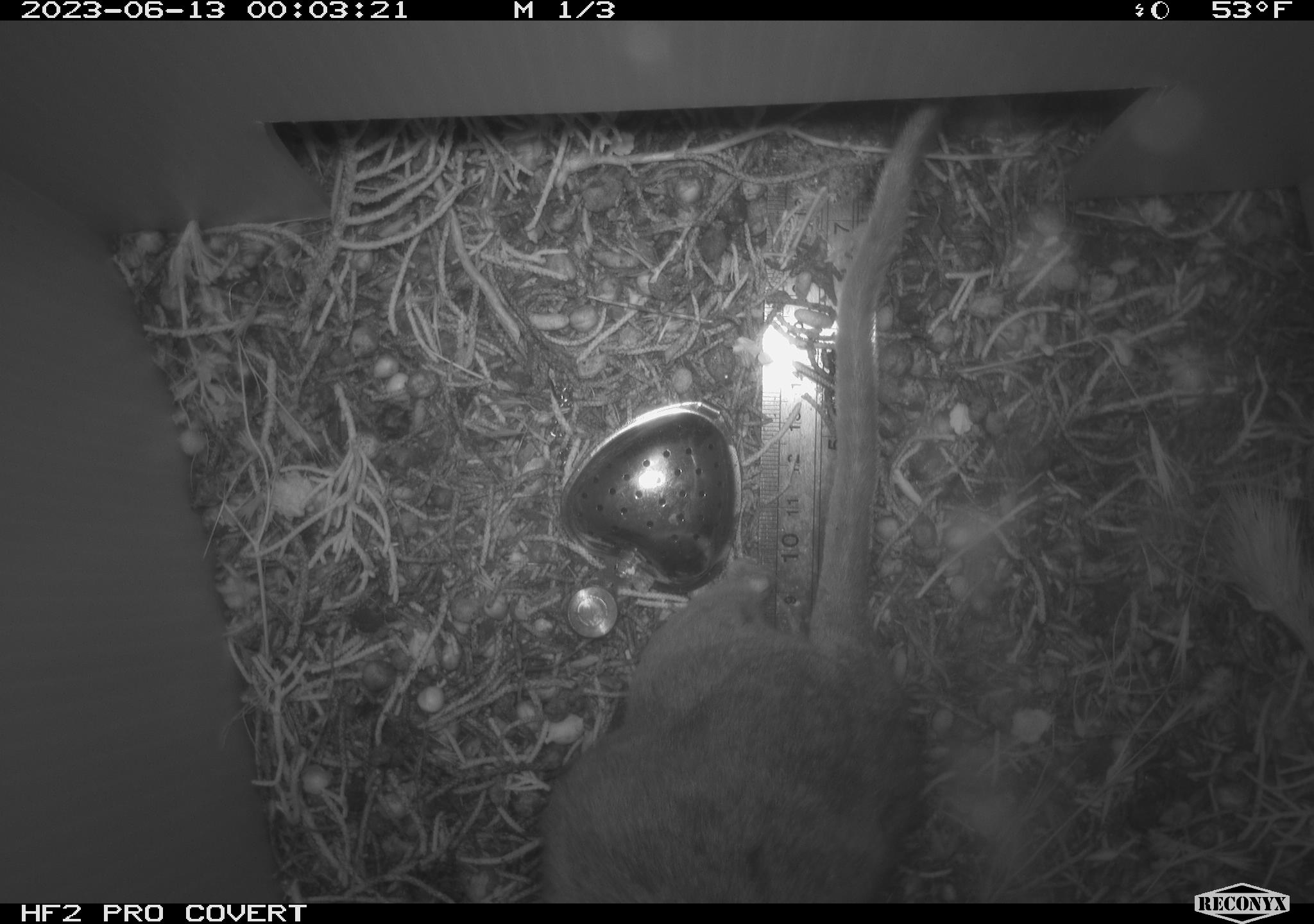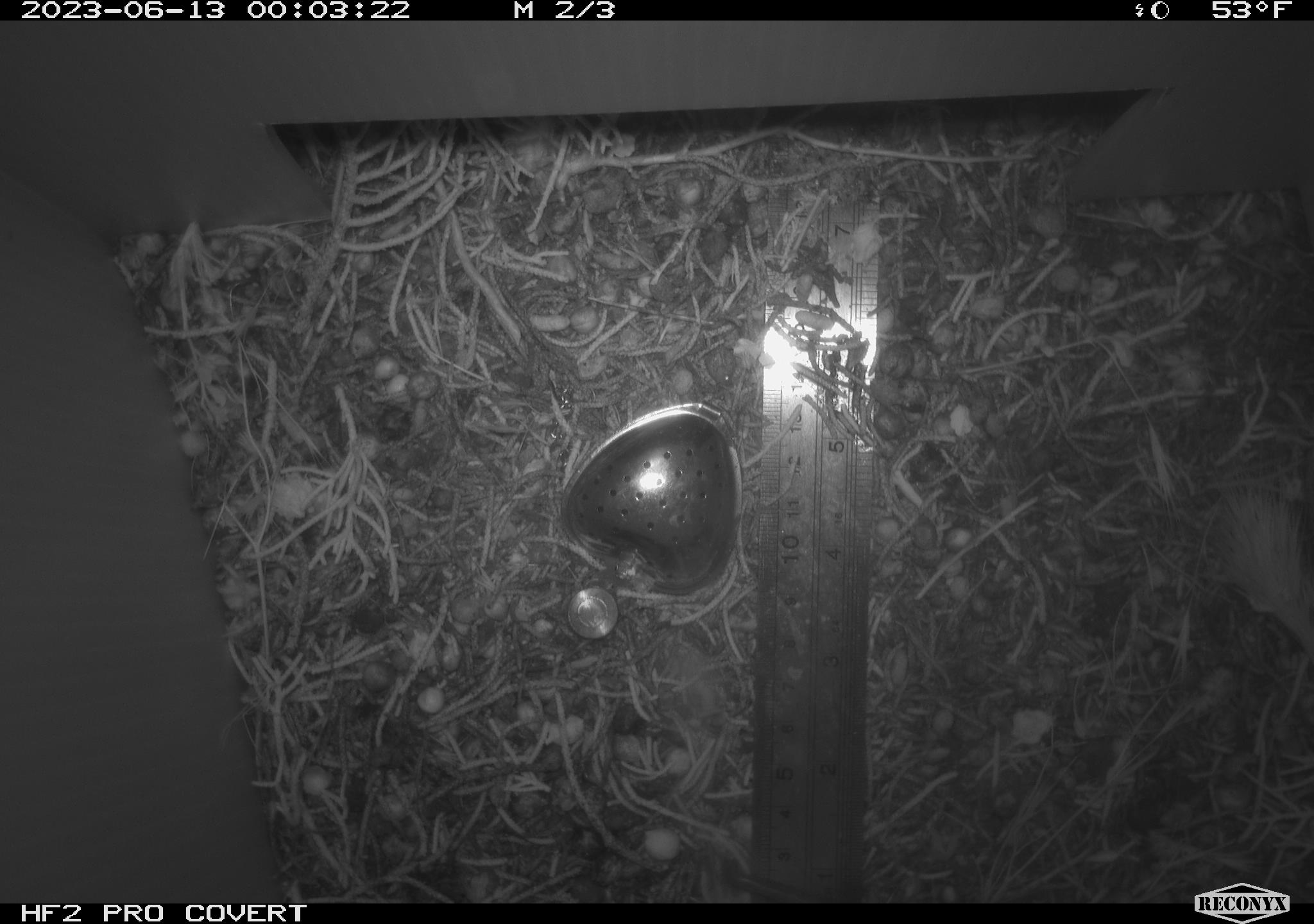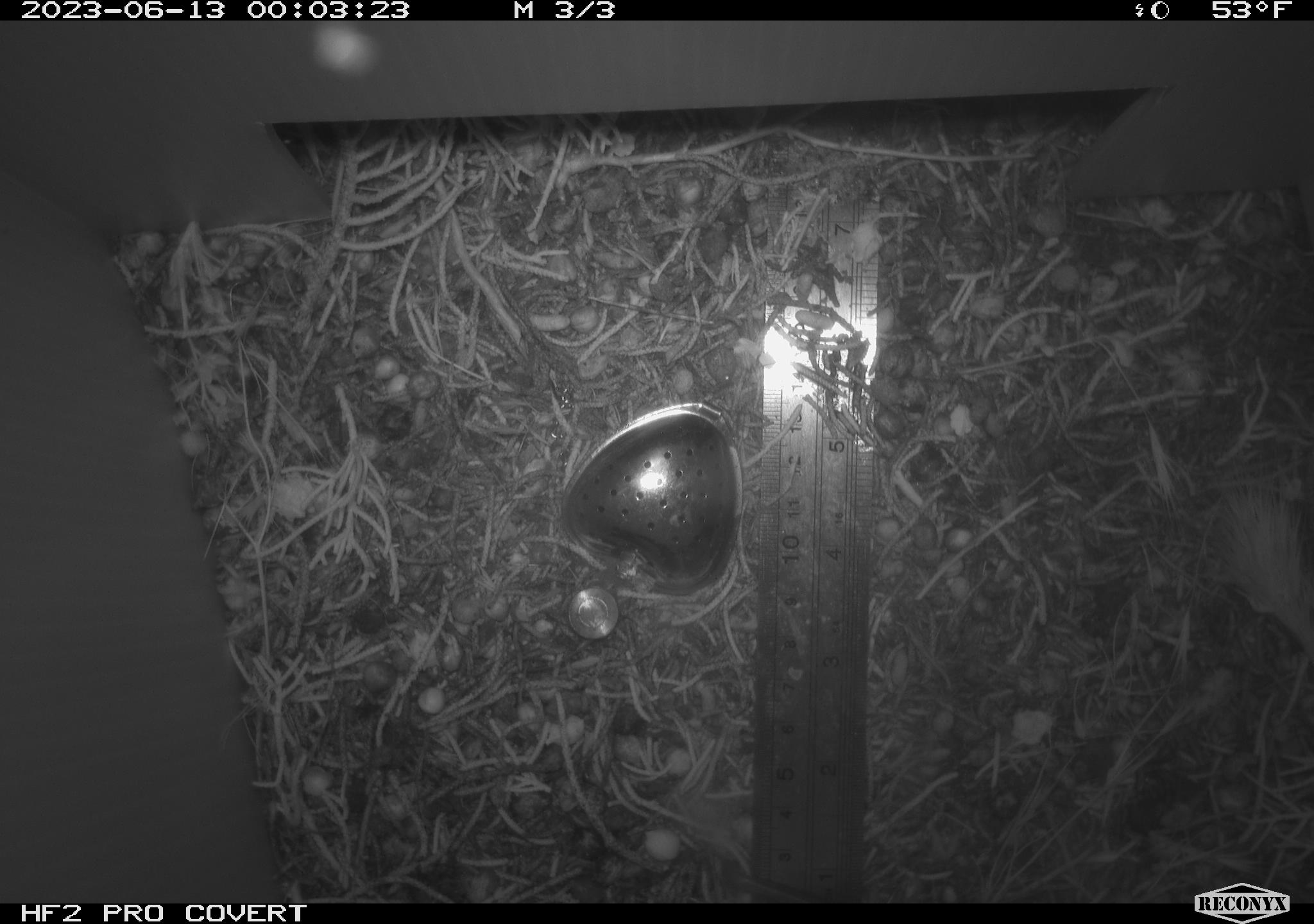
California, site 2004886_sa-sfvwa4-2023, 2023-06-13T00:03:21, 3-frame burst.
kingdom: Animalia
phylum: Chordata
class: Mammalia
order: Rodentia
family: Cricetidae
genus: Neotoma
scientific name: Neotoma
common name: pack rat or woodrat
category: neotoma species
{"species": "neotoma species (pack rat or woodrat) (Neotoma)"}